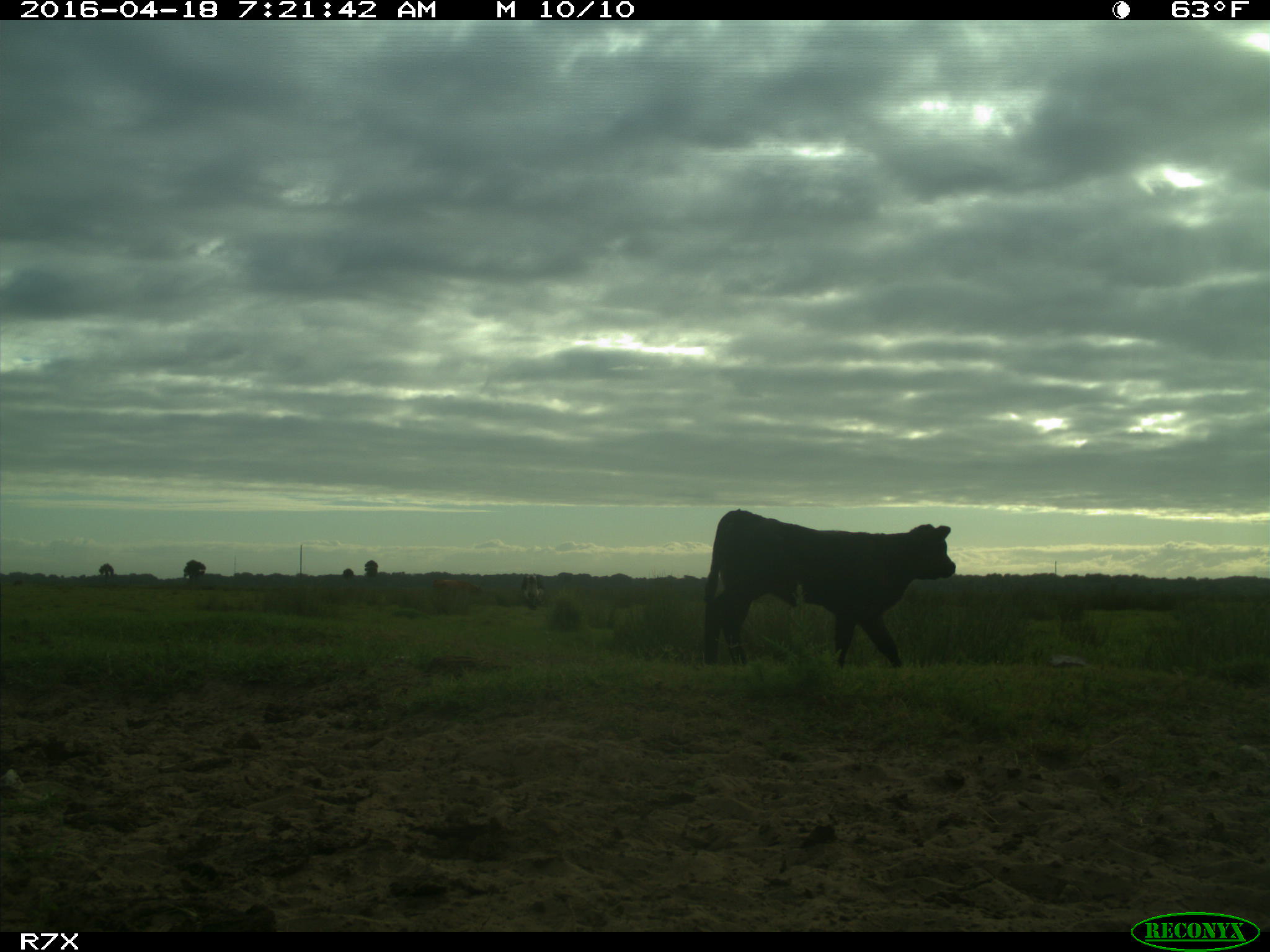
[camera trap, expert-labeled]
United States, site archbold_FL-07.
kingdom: Animalia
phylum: Chordata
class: Mammalia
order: Artiodactyla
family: Bovidae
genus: Bos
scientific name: Bos taurus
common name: domestic cow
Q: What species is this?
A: Bos taurus (domestic cow).